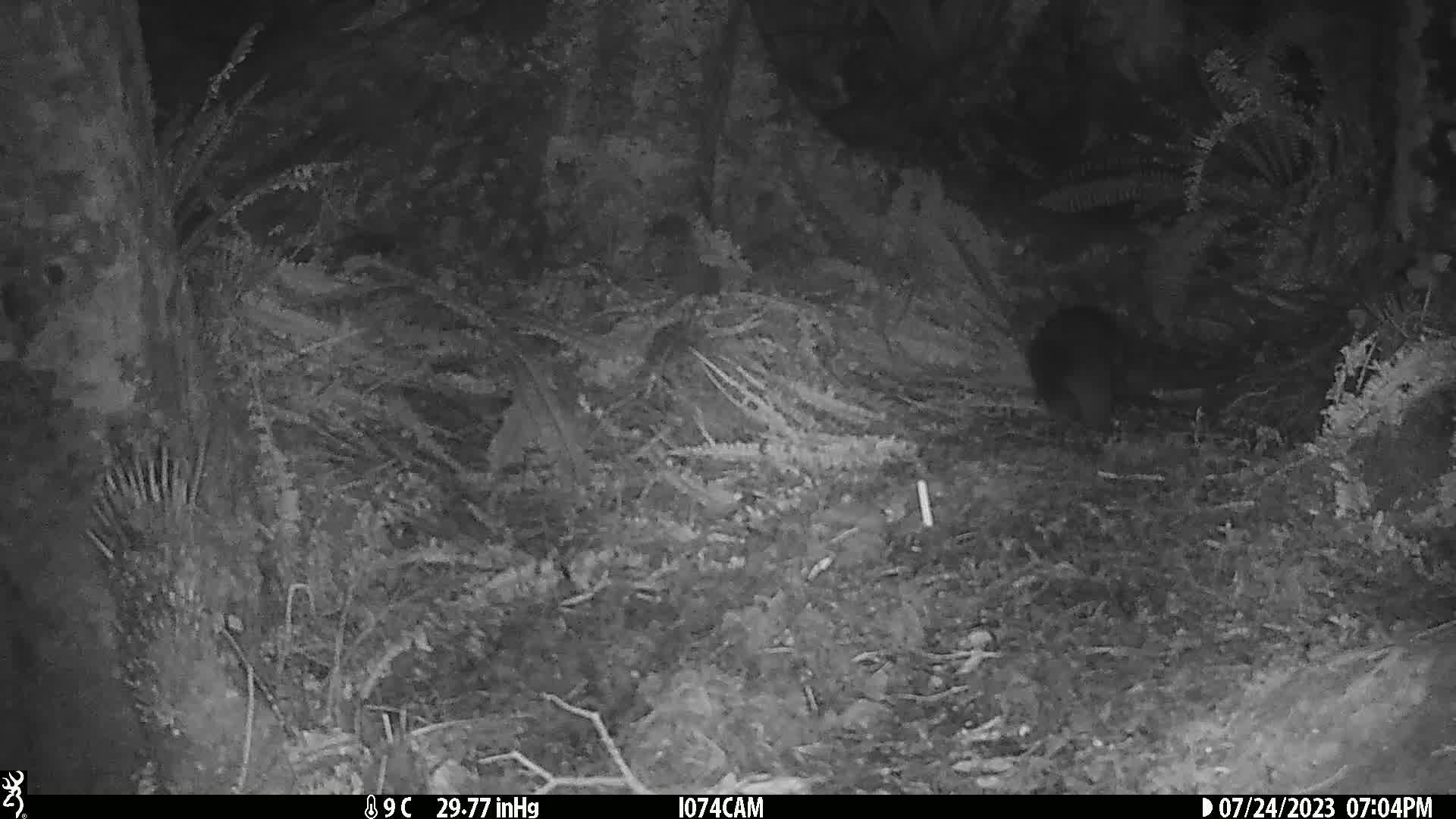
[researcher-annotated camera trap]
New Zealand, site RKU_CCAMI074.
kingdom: Animalia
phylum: Chordata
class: Mammalia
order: Diprotodontia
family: Phalangeridae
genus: Trichosurus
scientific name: Trichosurus vulpecula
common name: common brushtail possum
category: possum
Possum (common brushtail possum) (Trichosurus vulpecula).